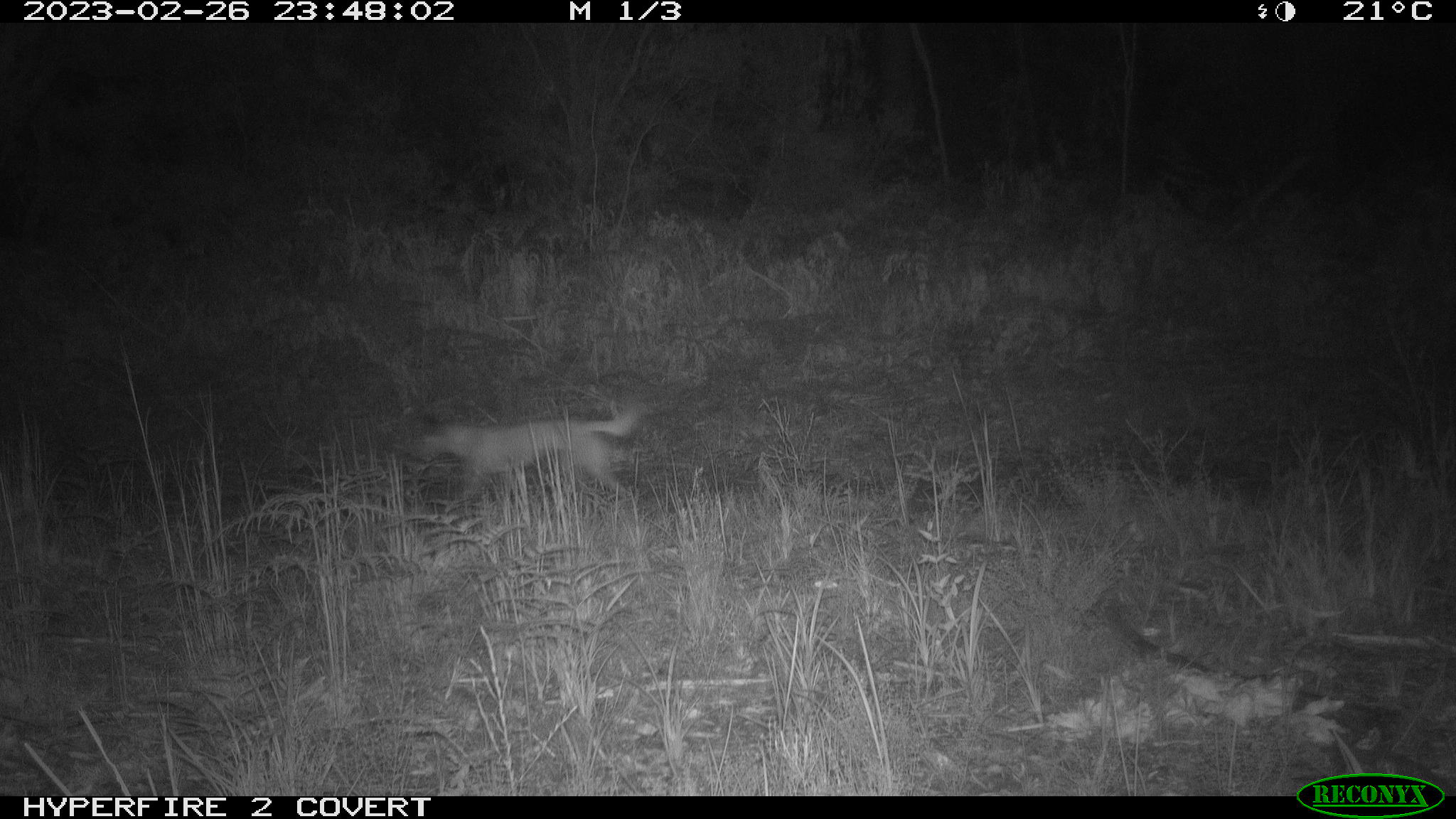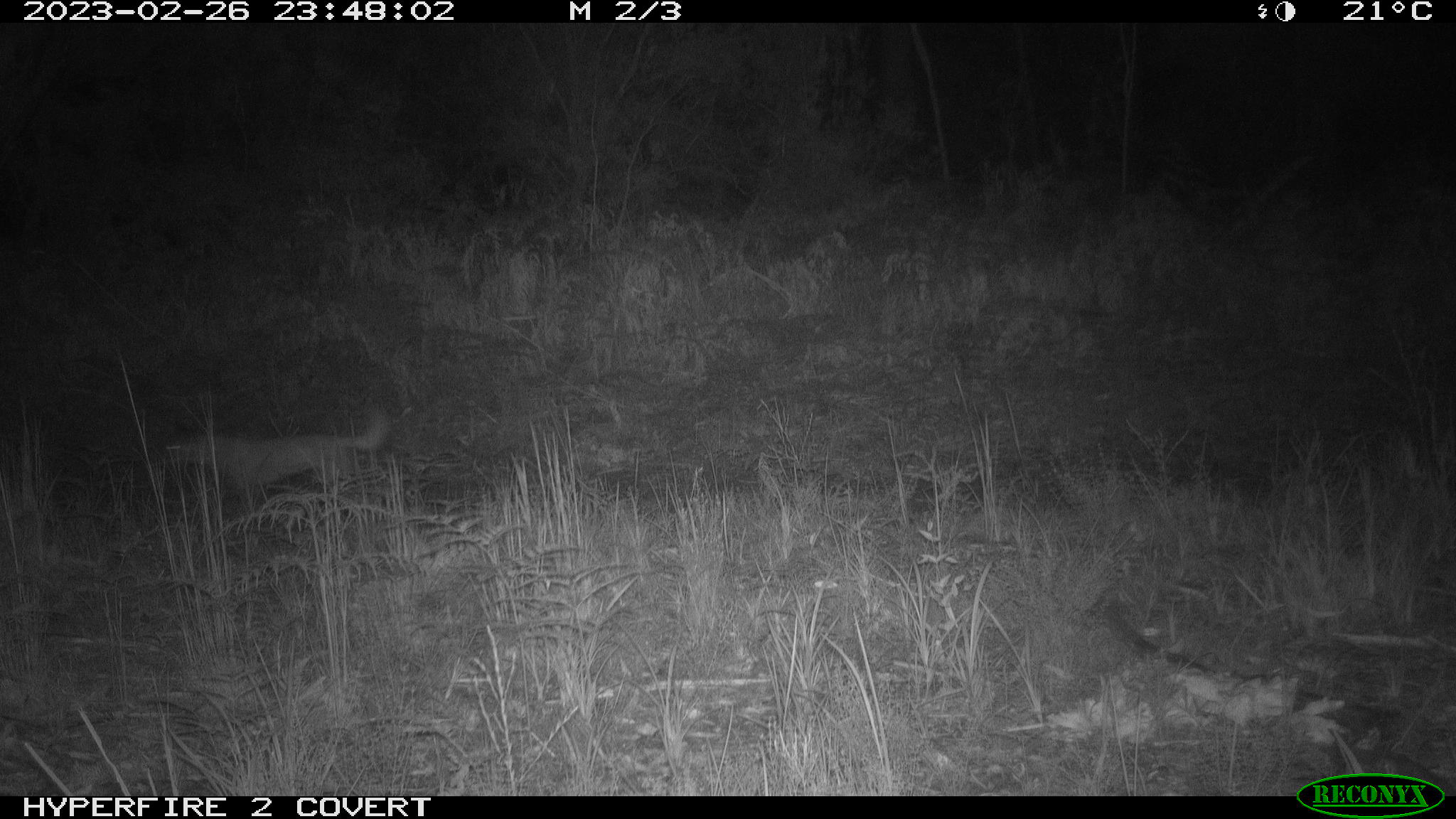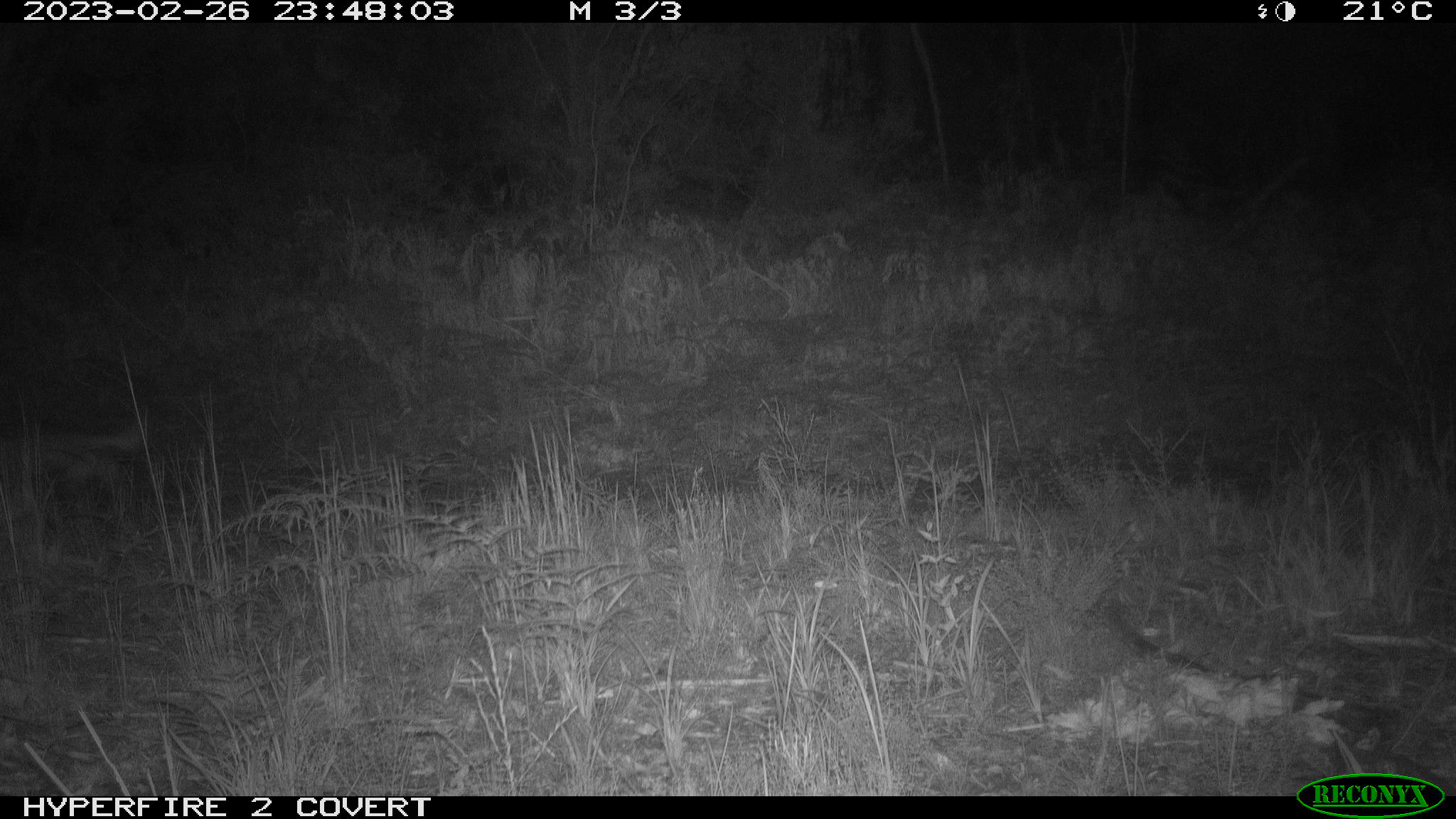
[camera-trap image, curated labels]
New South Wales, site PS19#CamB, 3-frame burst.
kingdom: Animalia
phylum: Chordata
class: Mammalia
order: Carnivora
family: Canidae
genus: Canis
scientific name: Canis familiaris dingo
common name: dingo